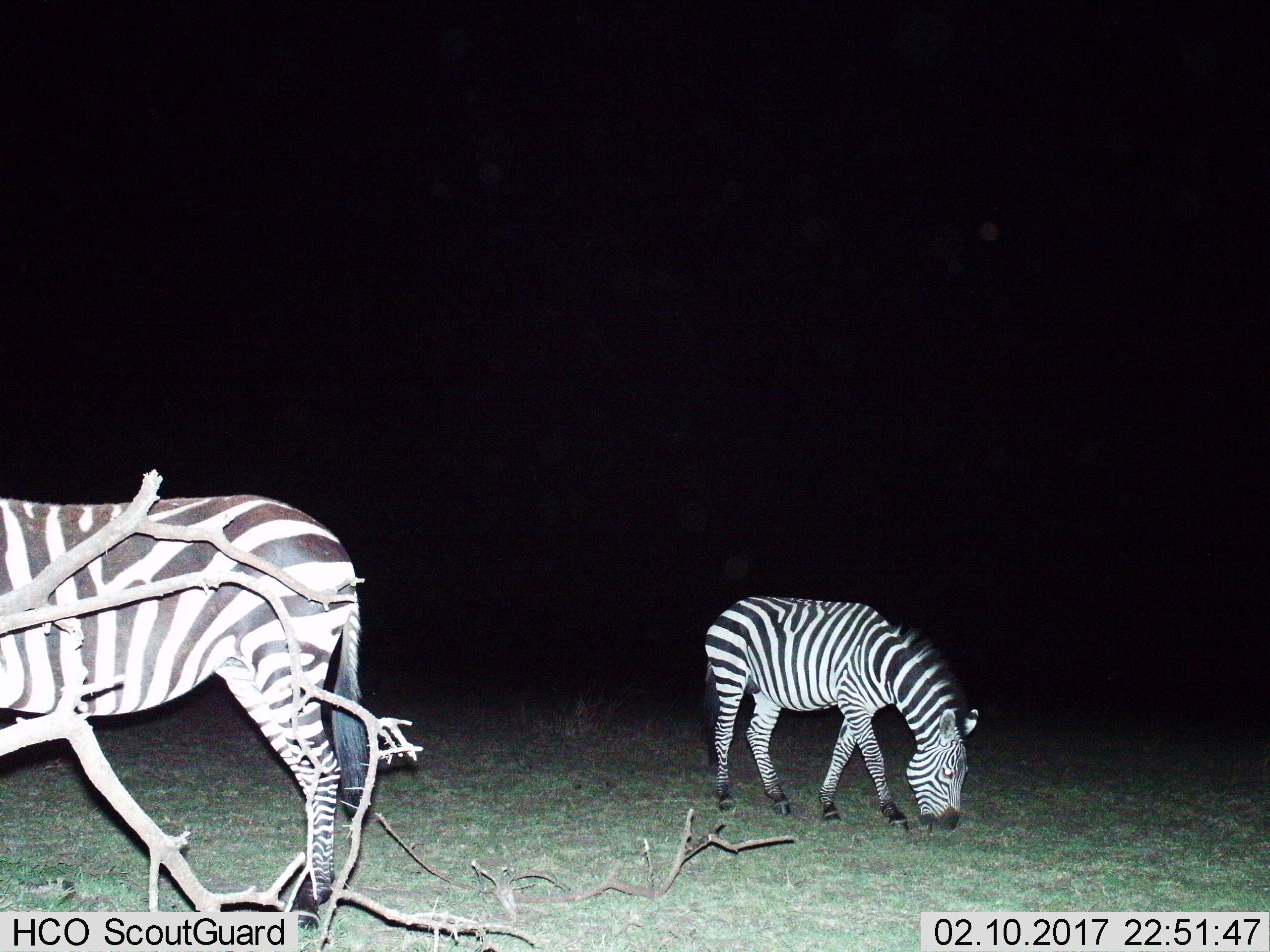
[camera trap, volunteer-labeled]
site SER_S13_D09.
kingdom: Animalia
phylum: Chordata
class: Mammalia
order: Perissodactyla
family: Equidae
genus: Equus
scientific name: Equus quagga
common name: plains zebra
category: zebraplains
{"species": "zebraplains (plains zebra) (Equus quagga)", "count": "2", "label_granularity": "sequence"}